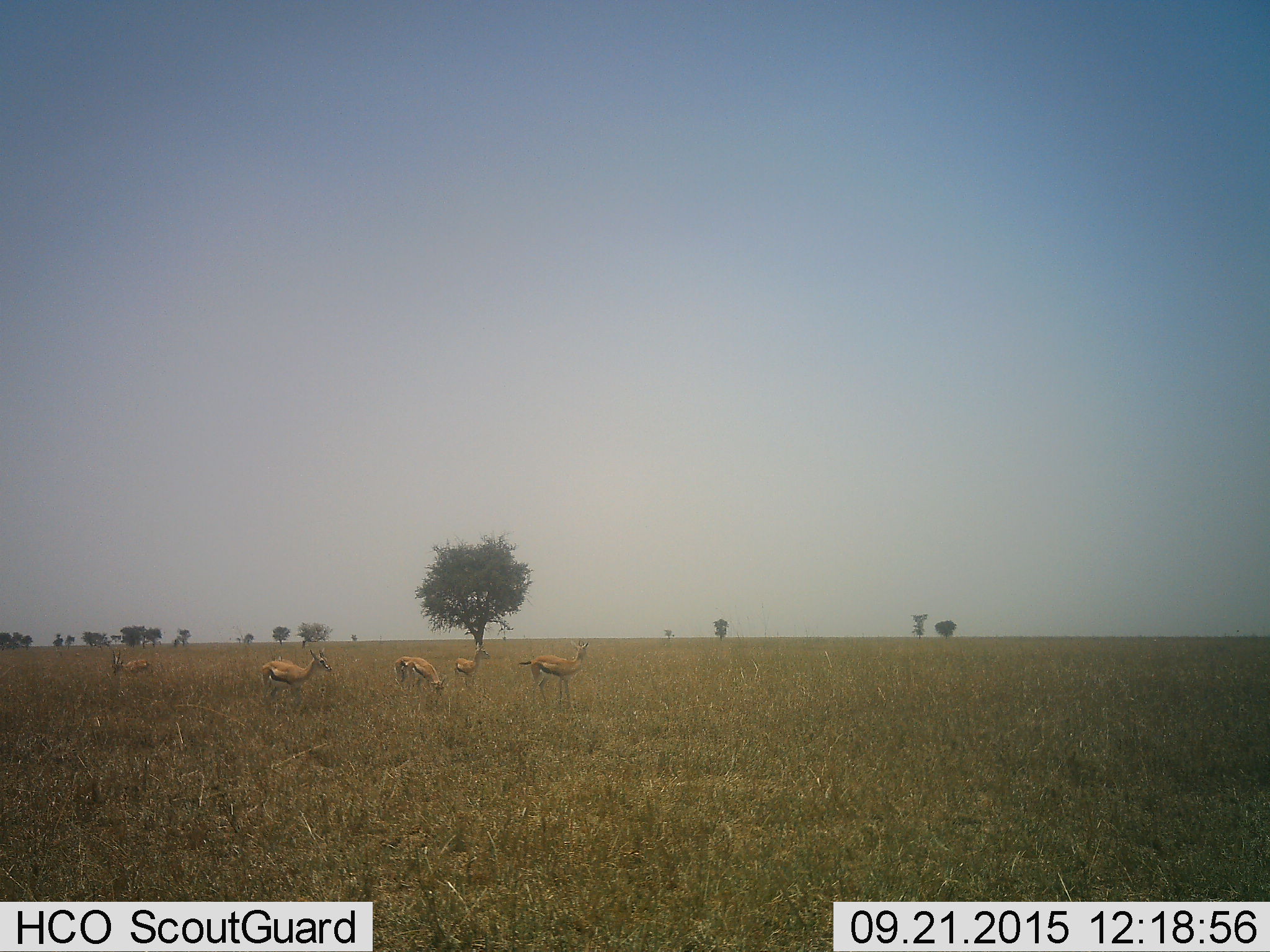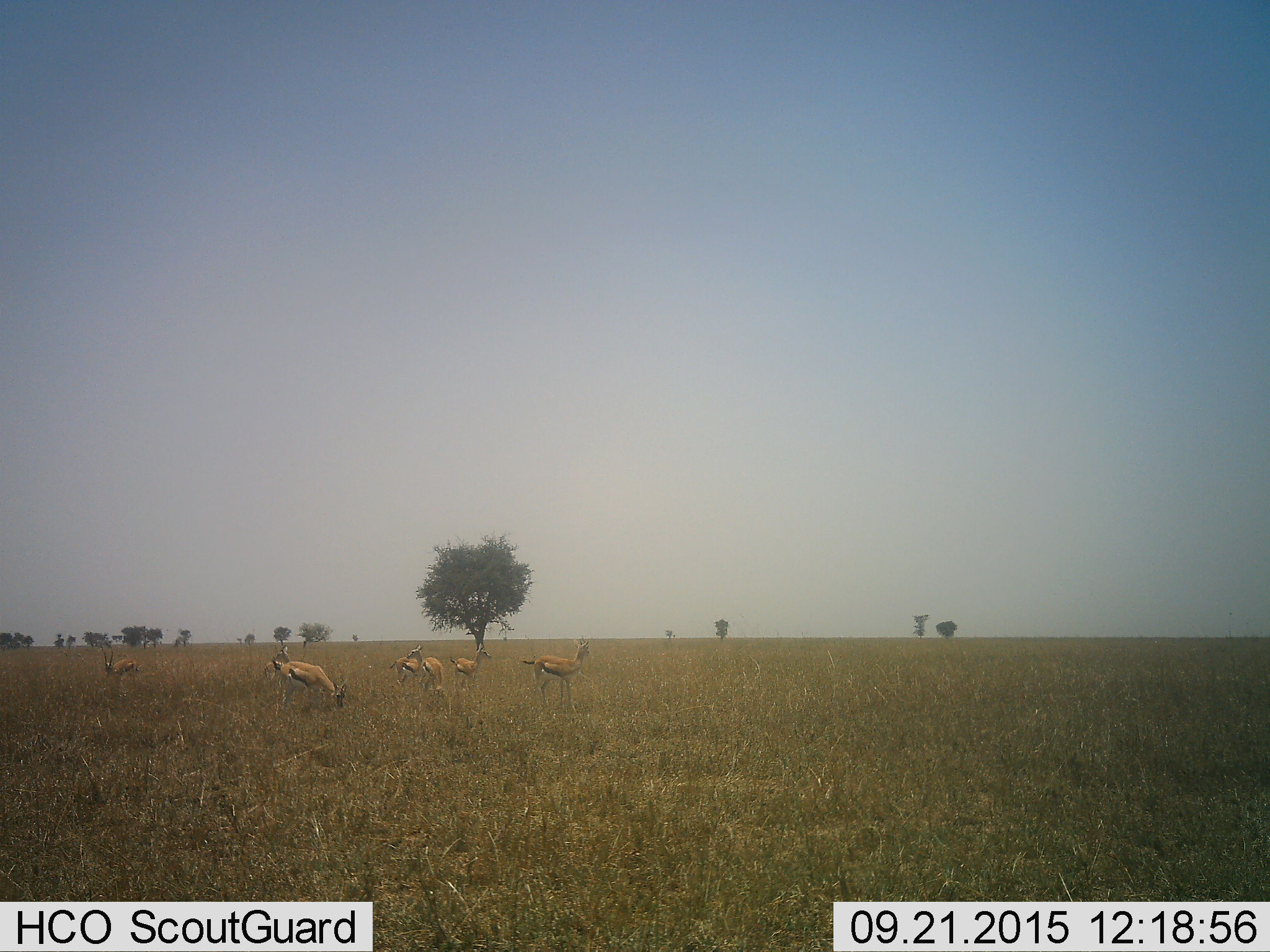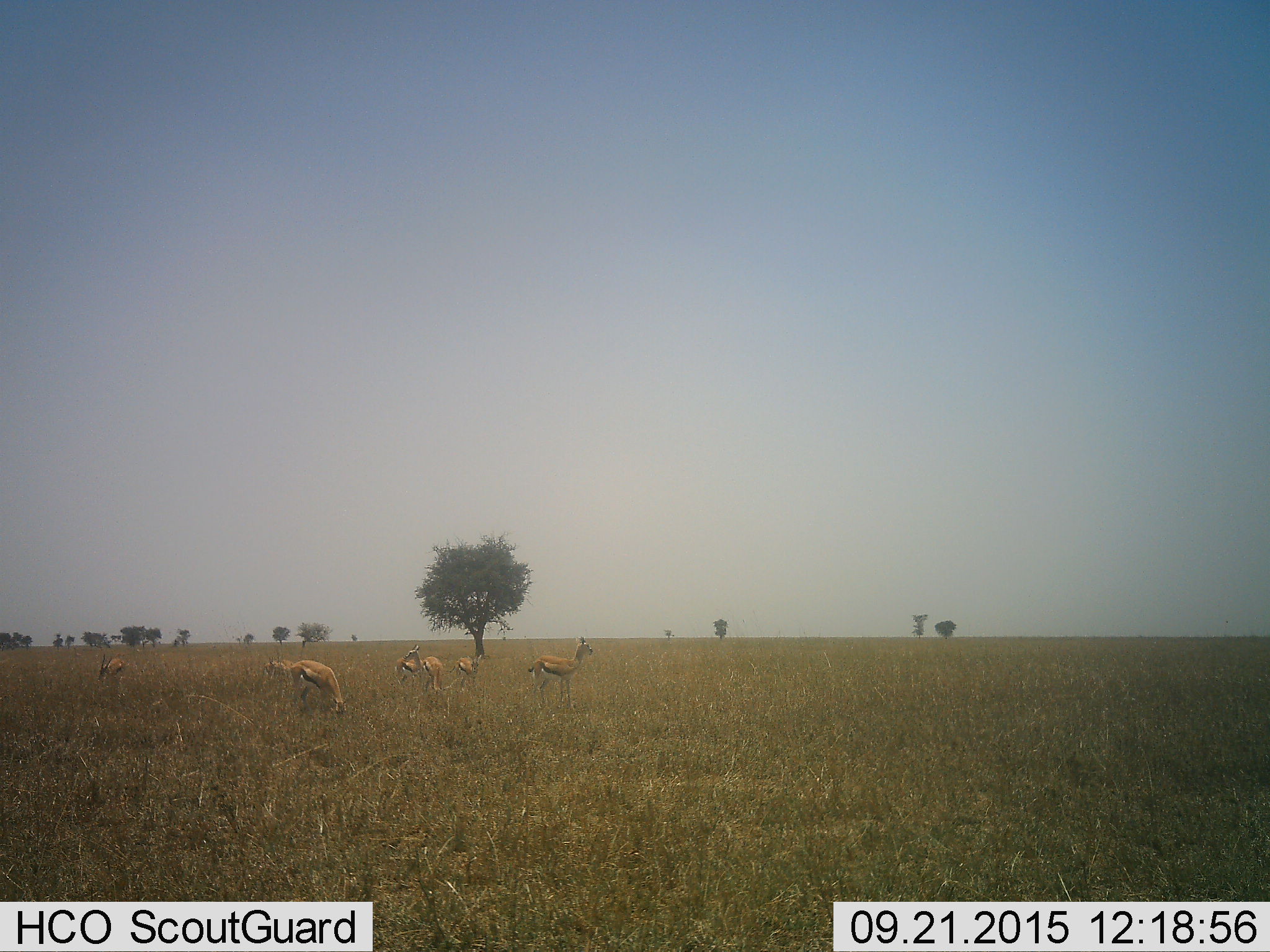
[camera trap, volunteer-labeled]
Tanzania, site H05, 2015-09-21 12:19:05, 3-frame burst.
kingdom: Animalia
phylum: Chordata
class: Mammalia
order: Artiodactyla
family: Bovidae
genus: Eudorcas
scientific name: Eudorcas thomsonii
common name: thomson's gazelle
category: gazellethomsons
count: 6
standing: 78%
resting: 0%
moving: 22%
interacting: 0%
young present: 11%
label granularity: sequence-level